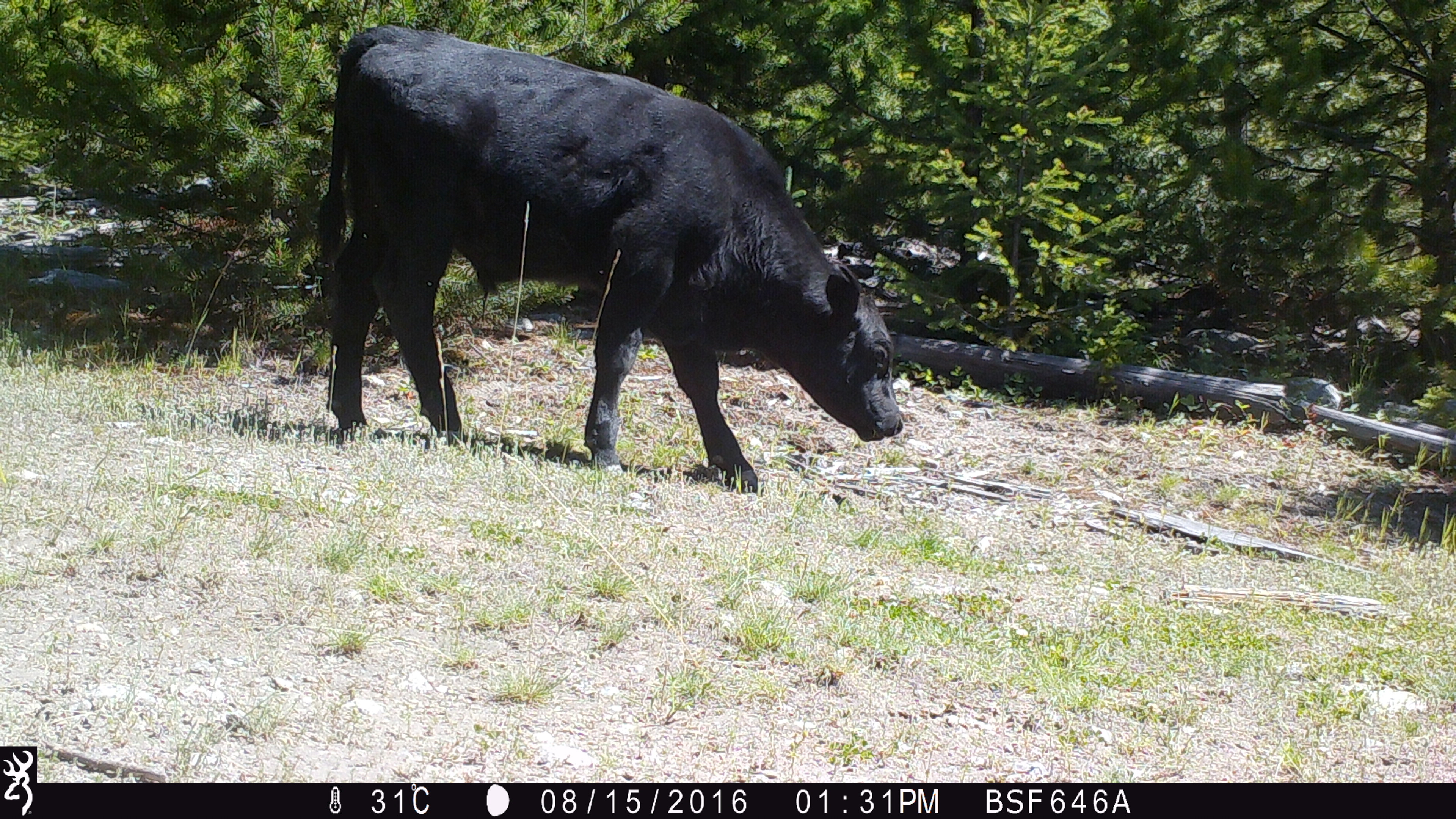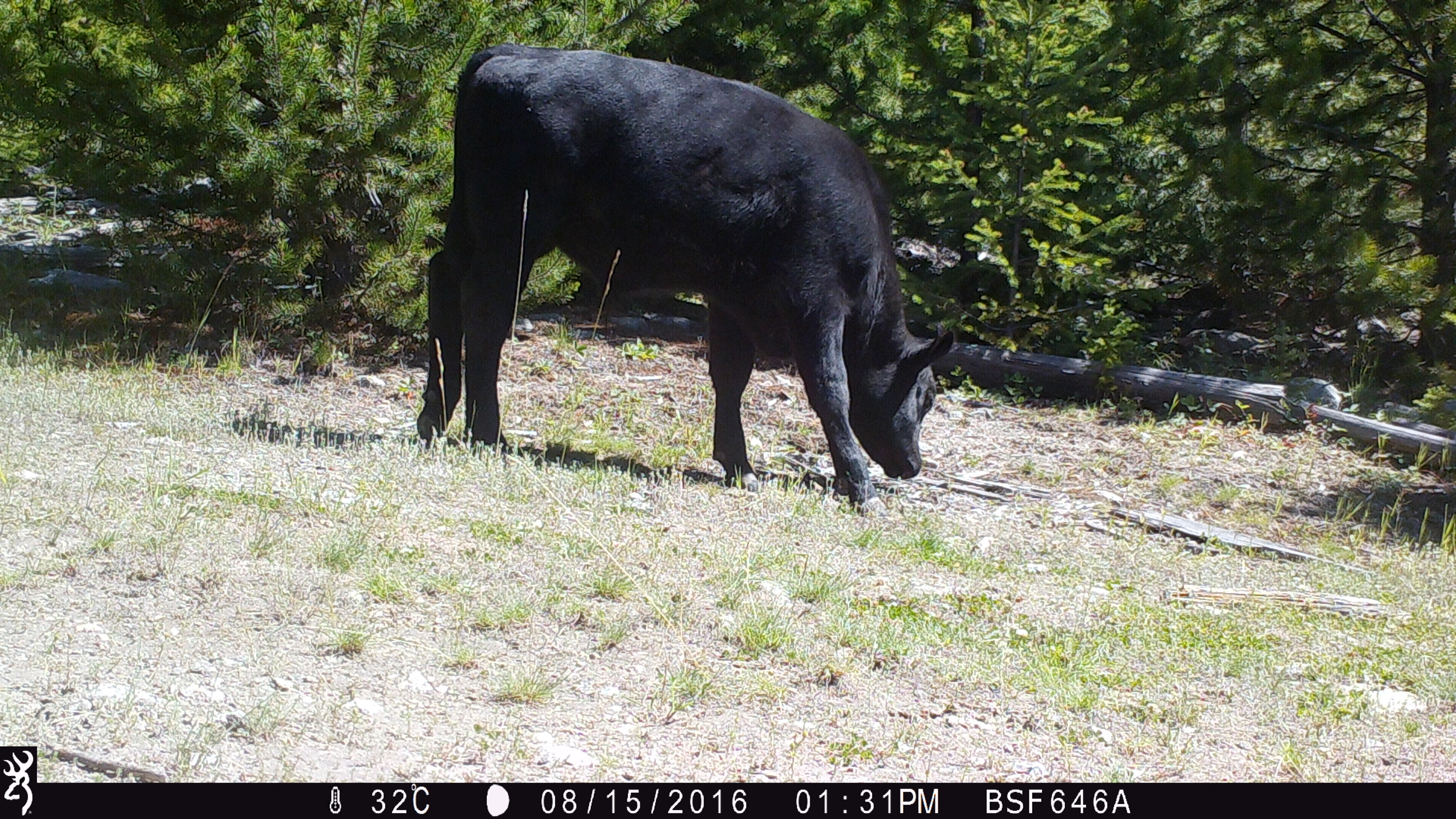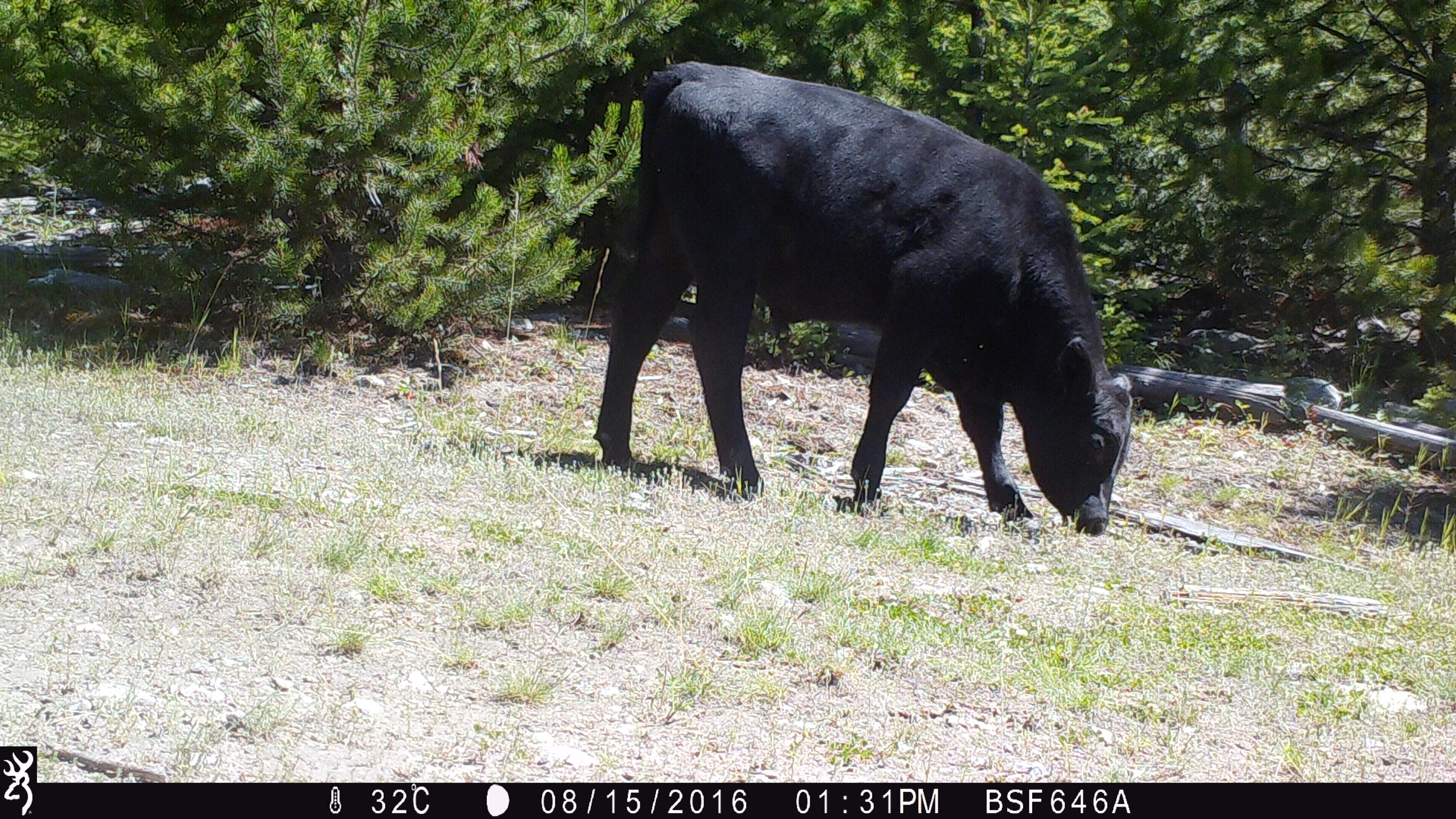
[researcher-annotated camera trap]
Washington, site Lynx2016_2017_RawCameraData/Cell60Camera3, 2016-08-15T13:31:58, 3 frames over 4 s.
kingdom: Animalia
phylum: Chordata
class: Mammalia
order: Artiodactyla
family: Bovidae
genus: Bos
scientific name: Bos taurus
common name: domestic cattle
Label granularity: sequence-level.